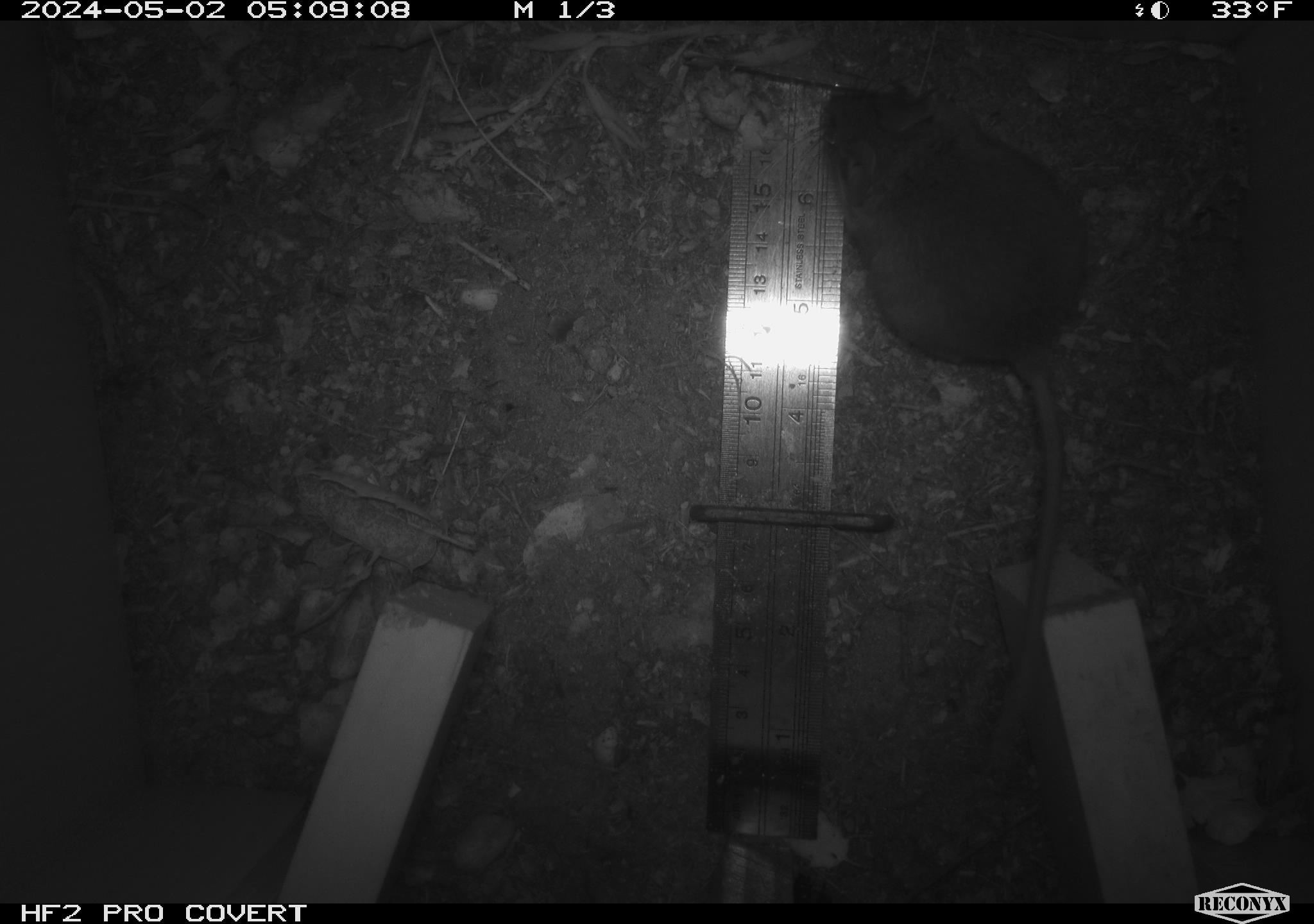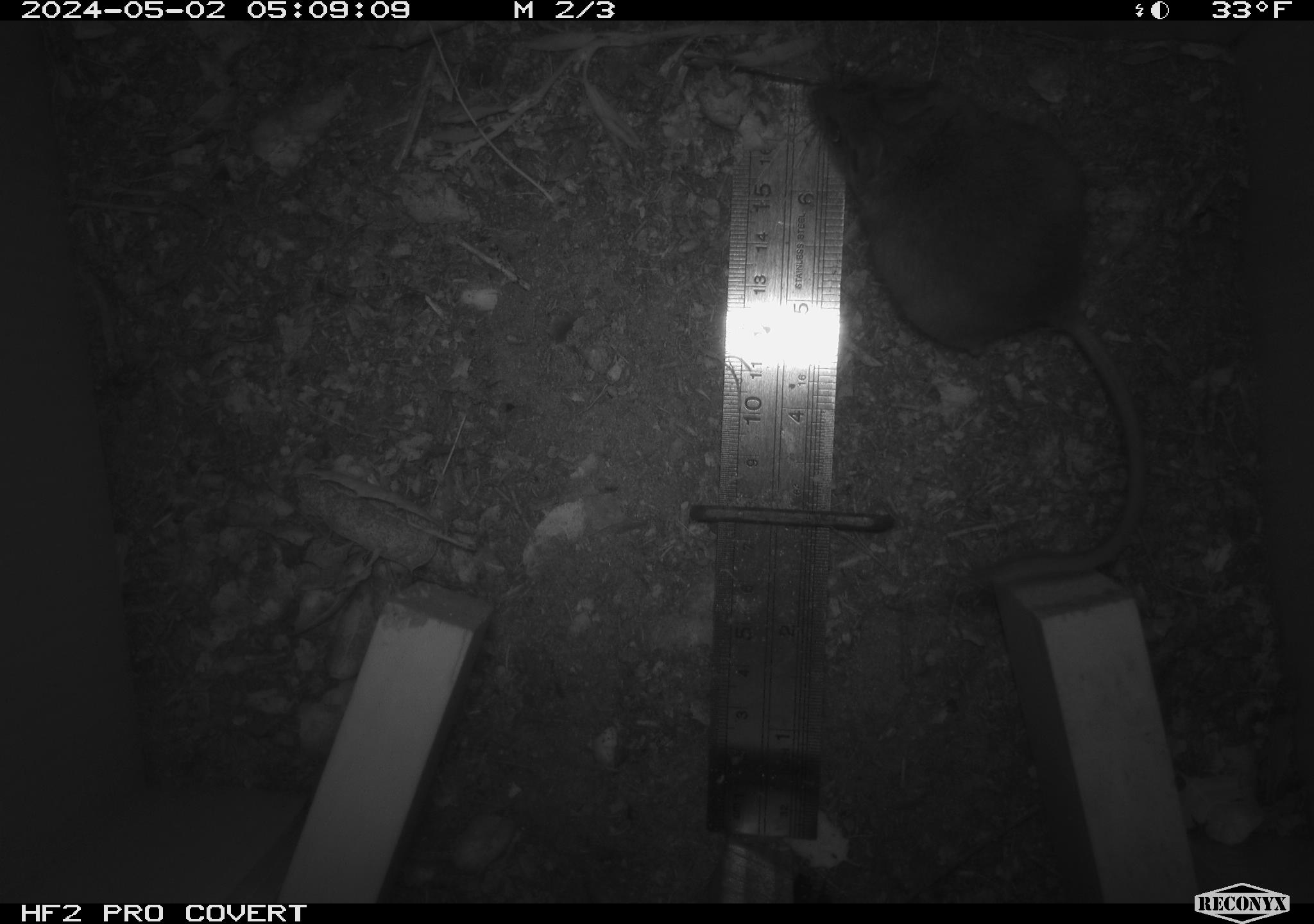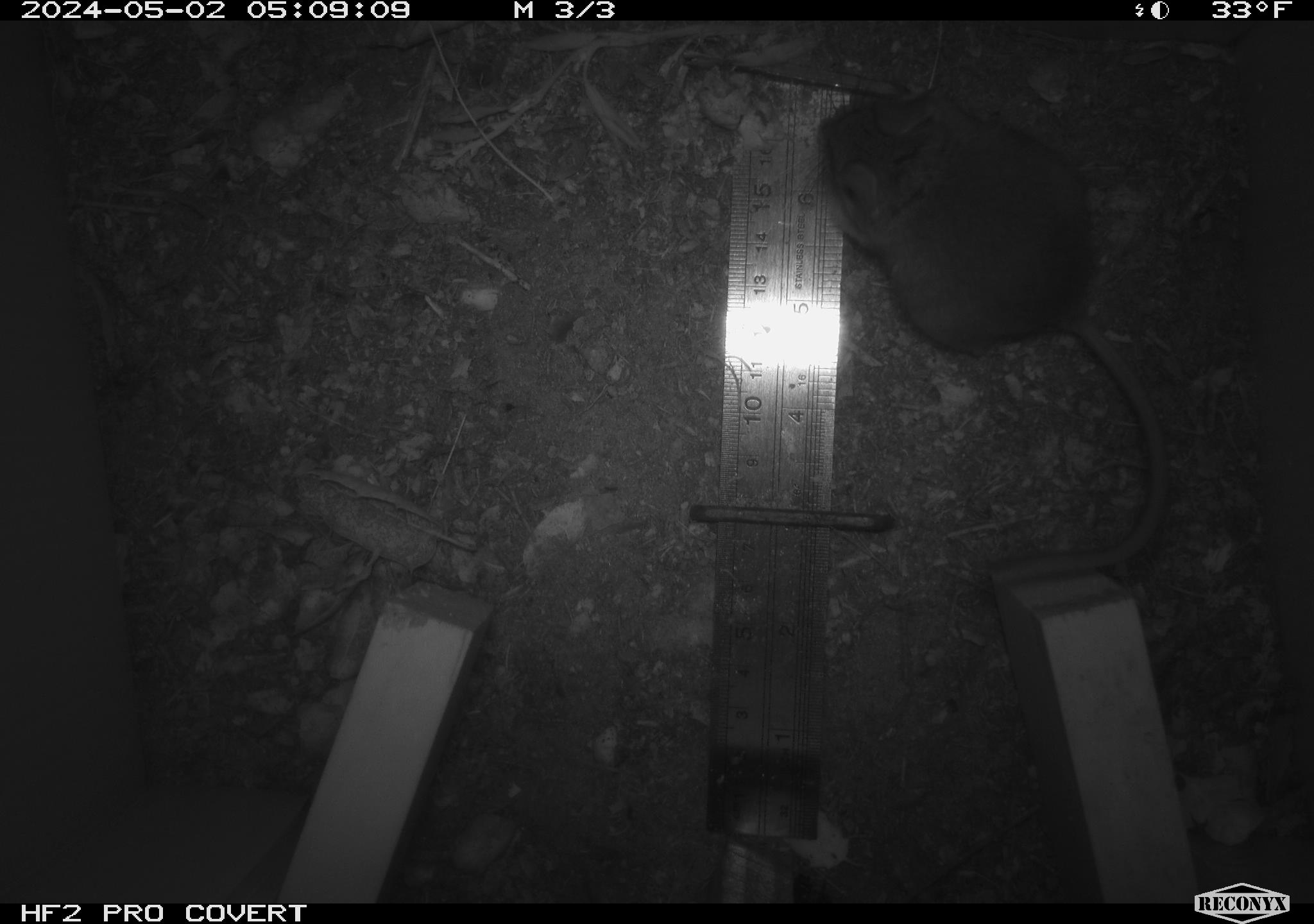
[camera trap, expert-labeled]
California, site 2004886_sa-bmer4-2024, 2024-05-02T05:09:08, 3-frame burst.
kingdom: Animalia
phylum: Chordata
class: Mammalia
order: Rodentia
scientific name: Rodentia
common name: mouse species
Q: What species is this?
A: Mouse species (Rodentia).